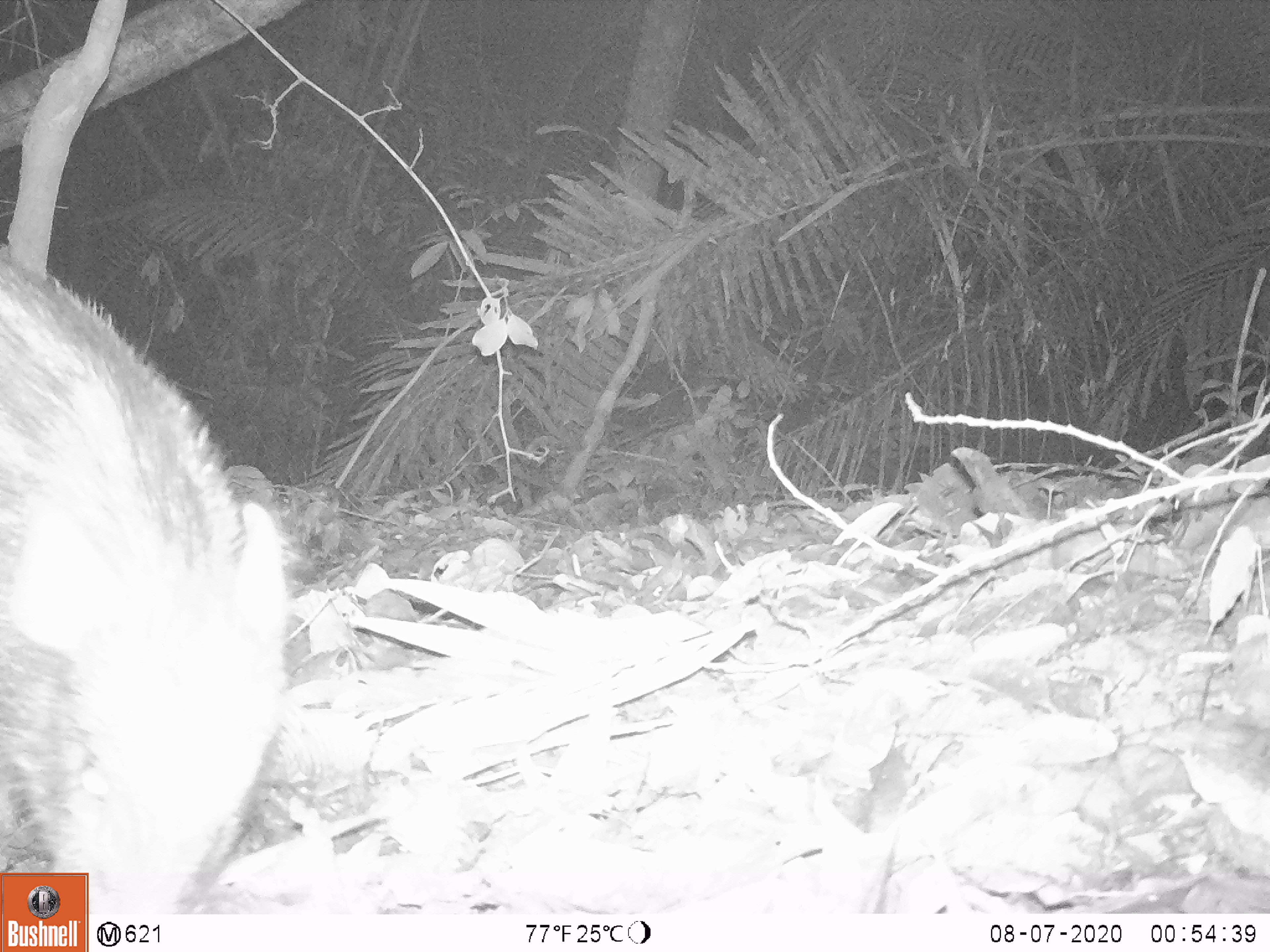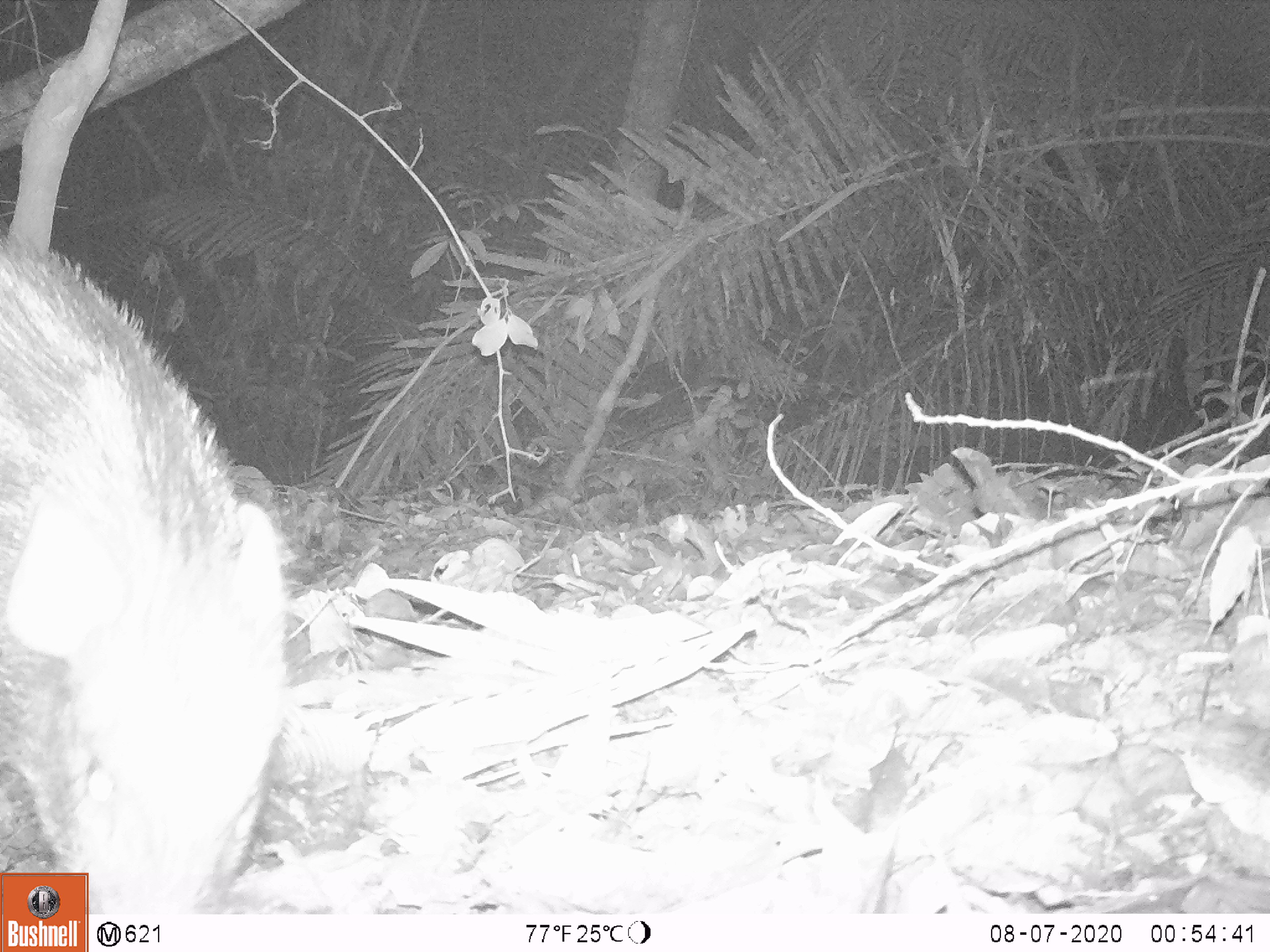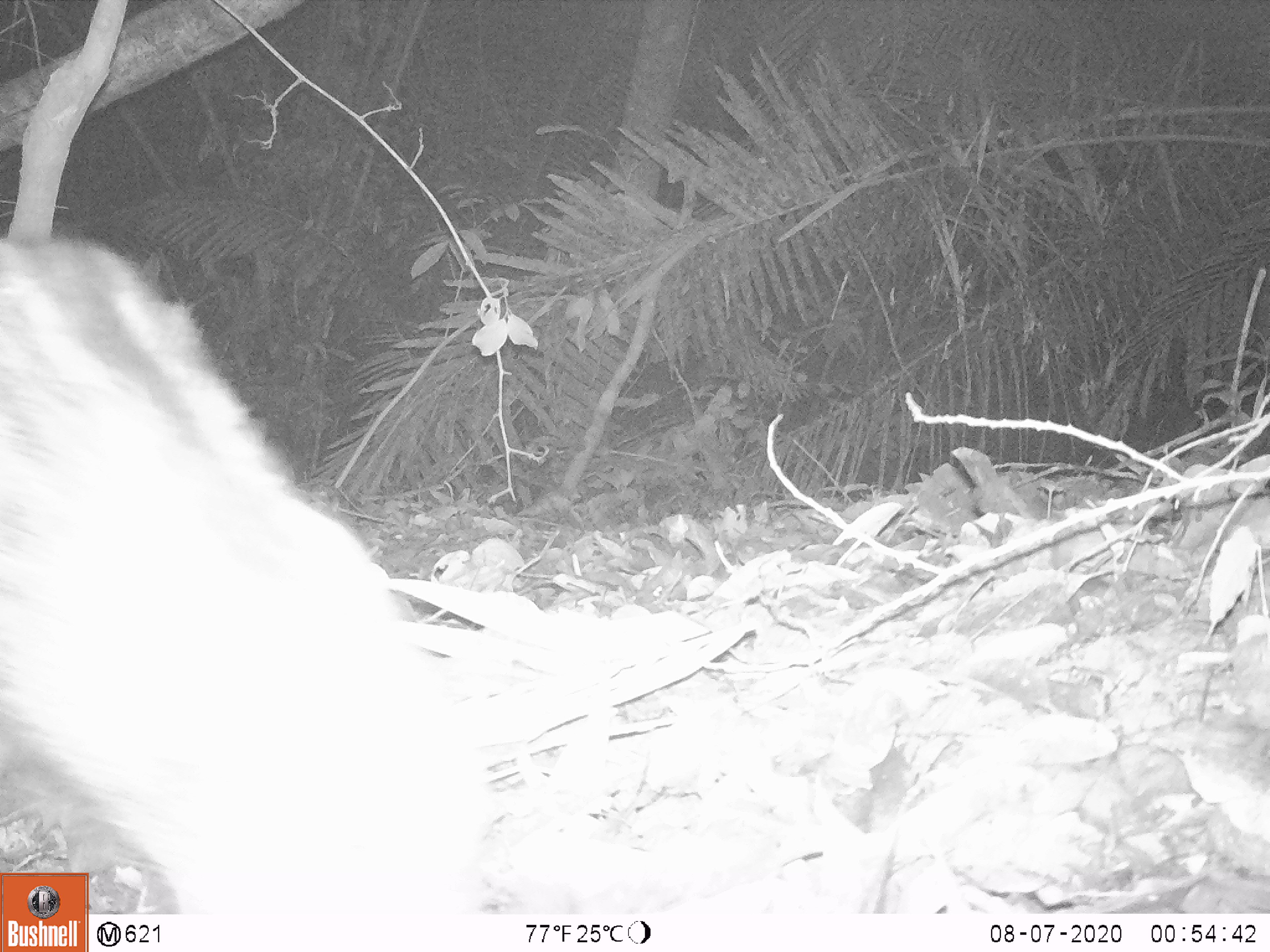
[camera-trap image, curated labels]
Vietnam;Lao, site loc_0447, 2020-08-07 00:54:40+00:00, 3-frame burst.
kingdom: Animalia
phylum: Chordata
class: Mammalia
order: Artiodactyla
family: Suidae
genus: Sus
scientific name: Sus scrofa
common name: eurasian wild pig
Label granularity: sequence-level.